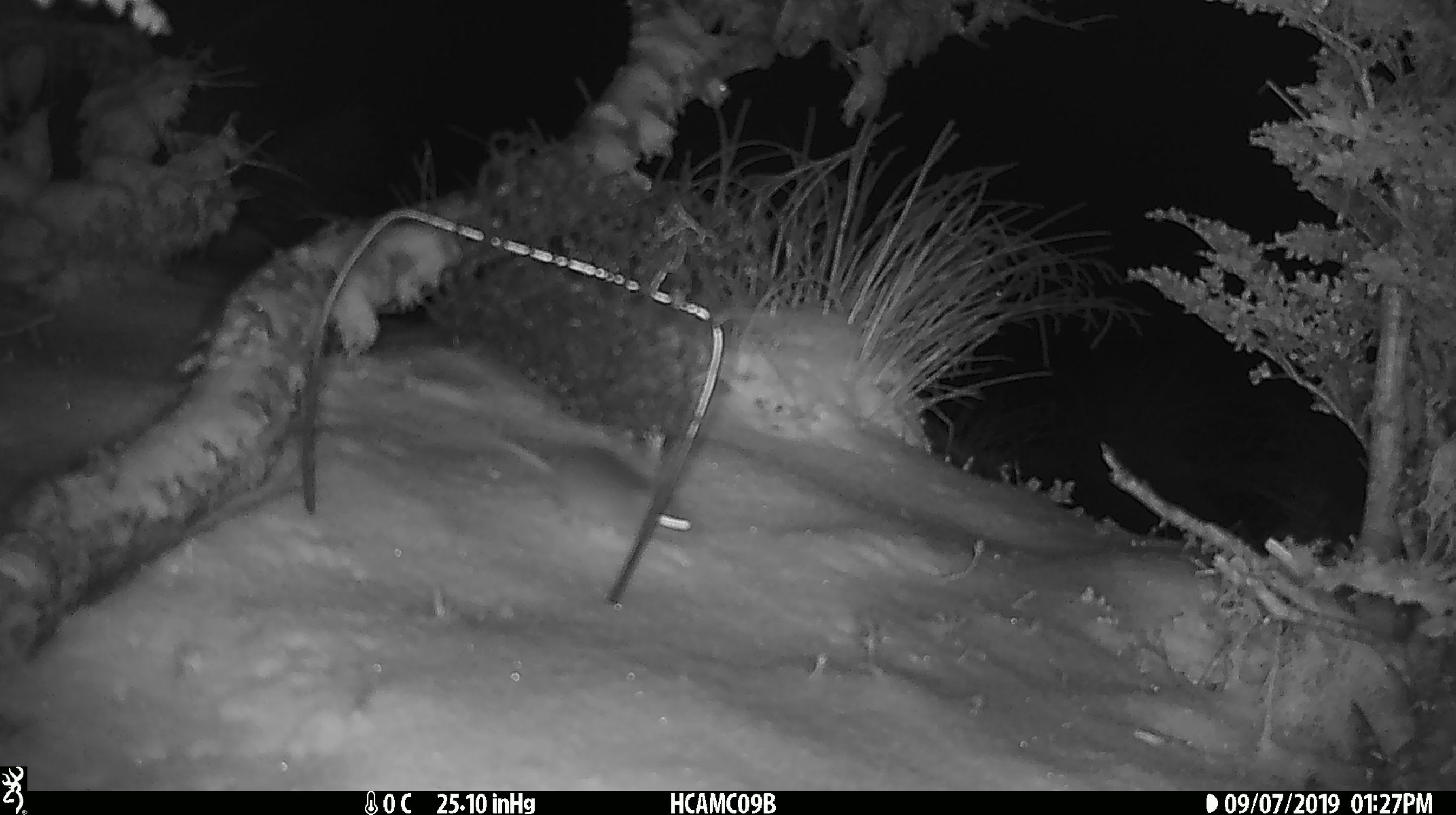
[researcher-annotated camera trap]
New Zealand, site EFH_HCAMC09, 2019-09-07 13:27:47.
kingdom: Animalia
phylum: Chordata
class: Mammalia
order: Rodentia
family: Muridae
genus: Mus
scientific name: Mus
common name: mouse